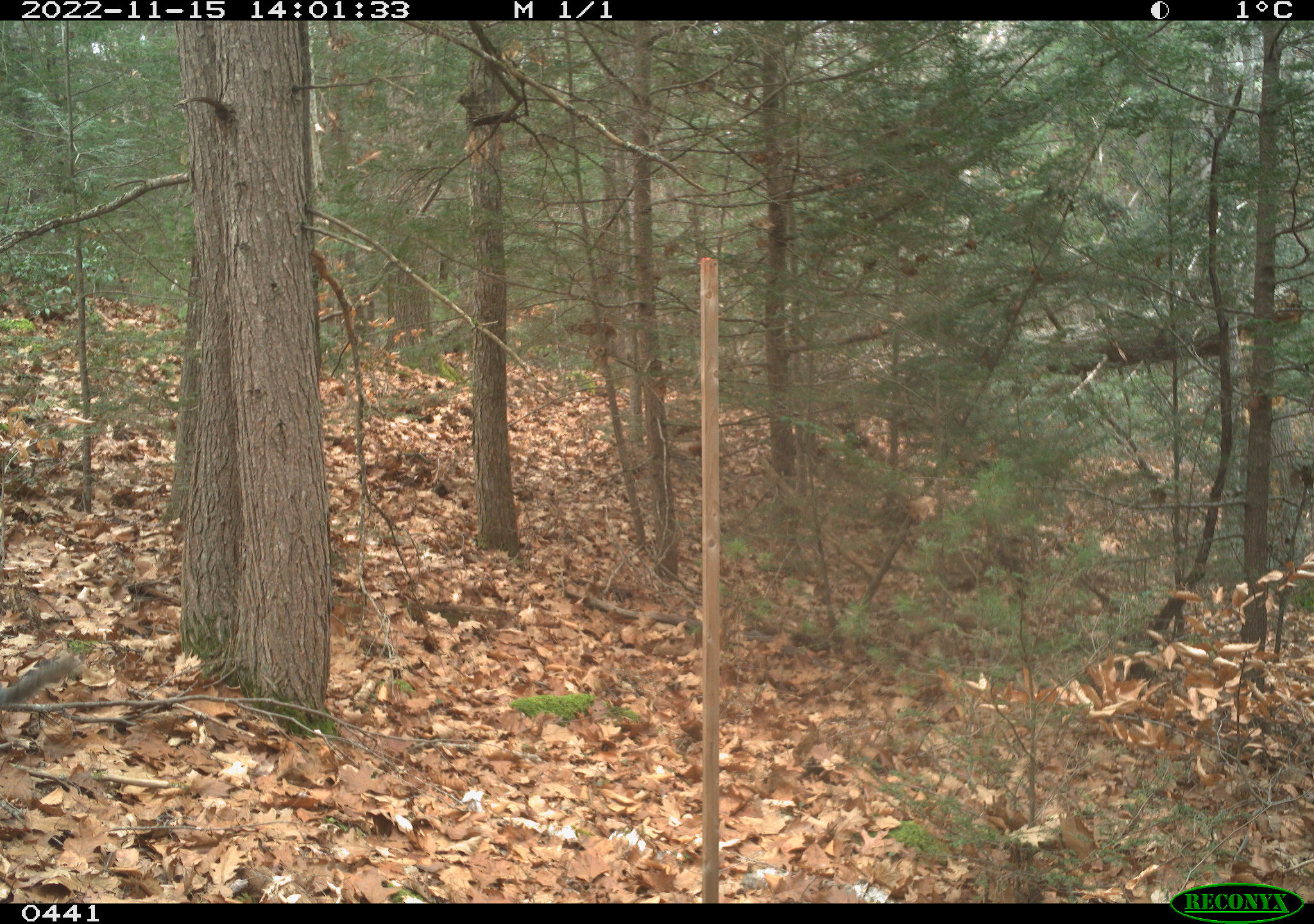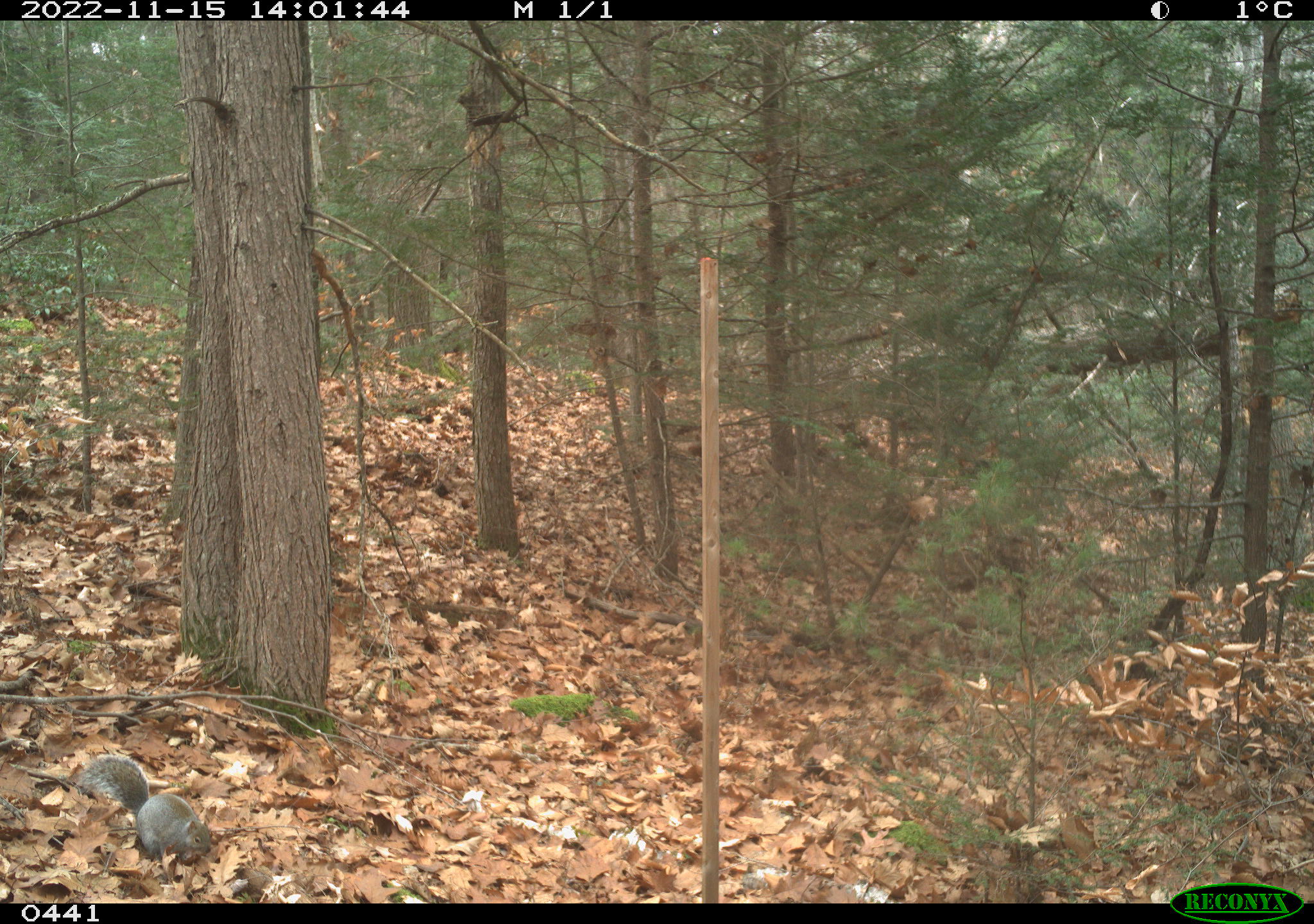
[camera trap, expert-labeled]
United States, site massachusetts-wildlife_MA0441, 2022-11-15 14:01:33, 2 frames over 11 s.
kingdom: Animalia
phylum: Chordata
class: Mammalia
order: Rodentia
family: Sciuridae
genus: Sciurus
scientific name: Sciurus carolinensis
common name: gray squirrel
Gray squirrel (Sciurus carolinensis).